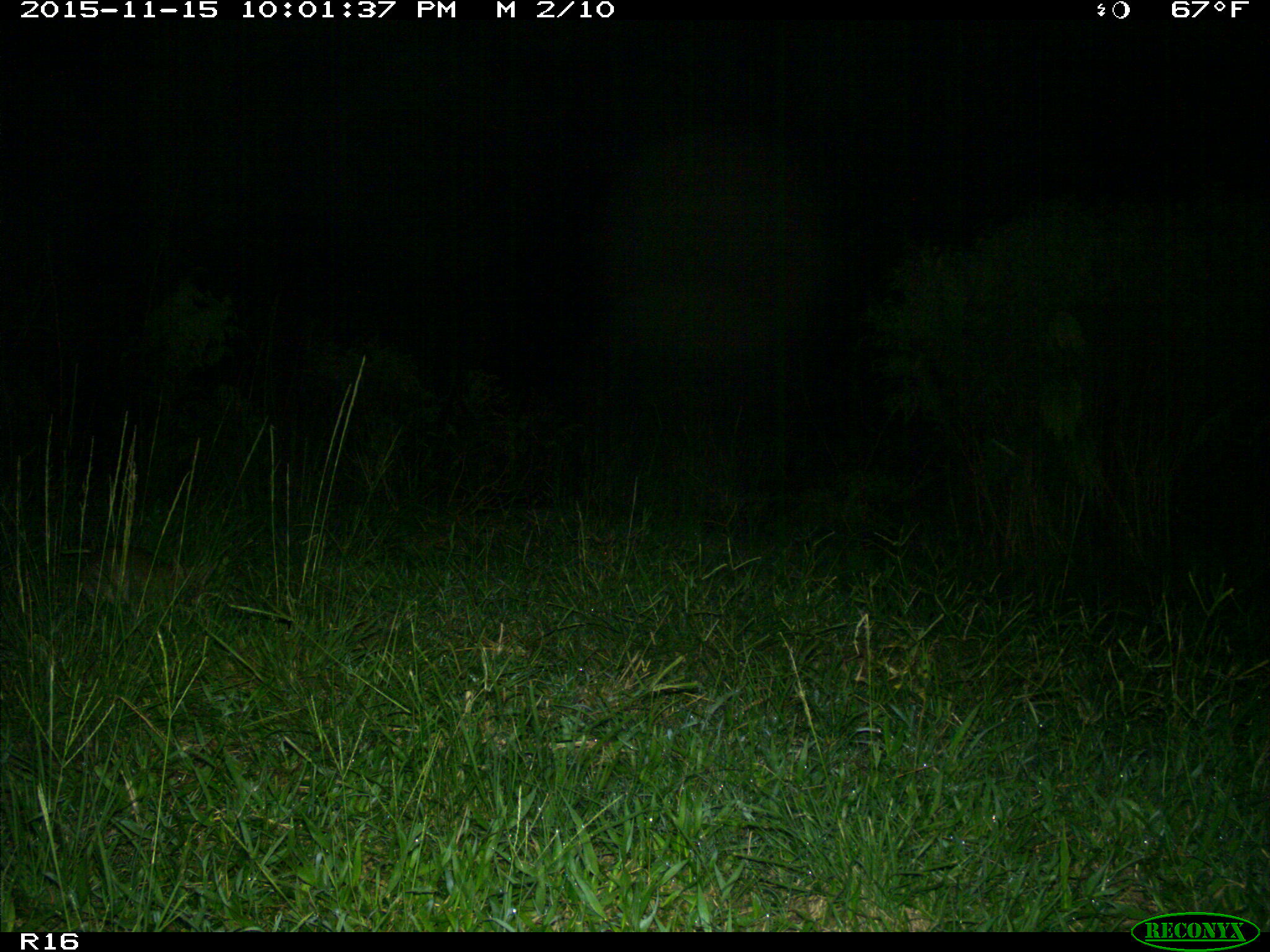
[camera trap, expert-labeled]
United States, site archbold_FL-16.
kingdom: Animalia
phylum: Chordata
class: Mammalia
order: Lagomorpha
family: Leporidae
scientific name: Leporidae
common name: rabbits and hares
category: unidentified rabbit